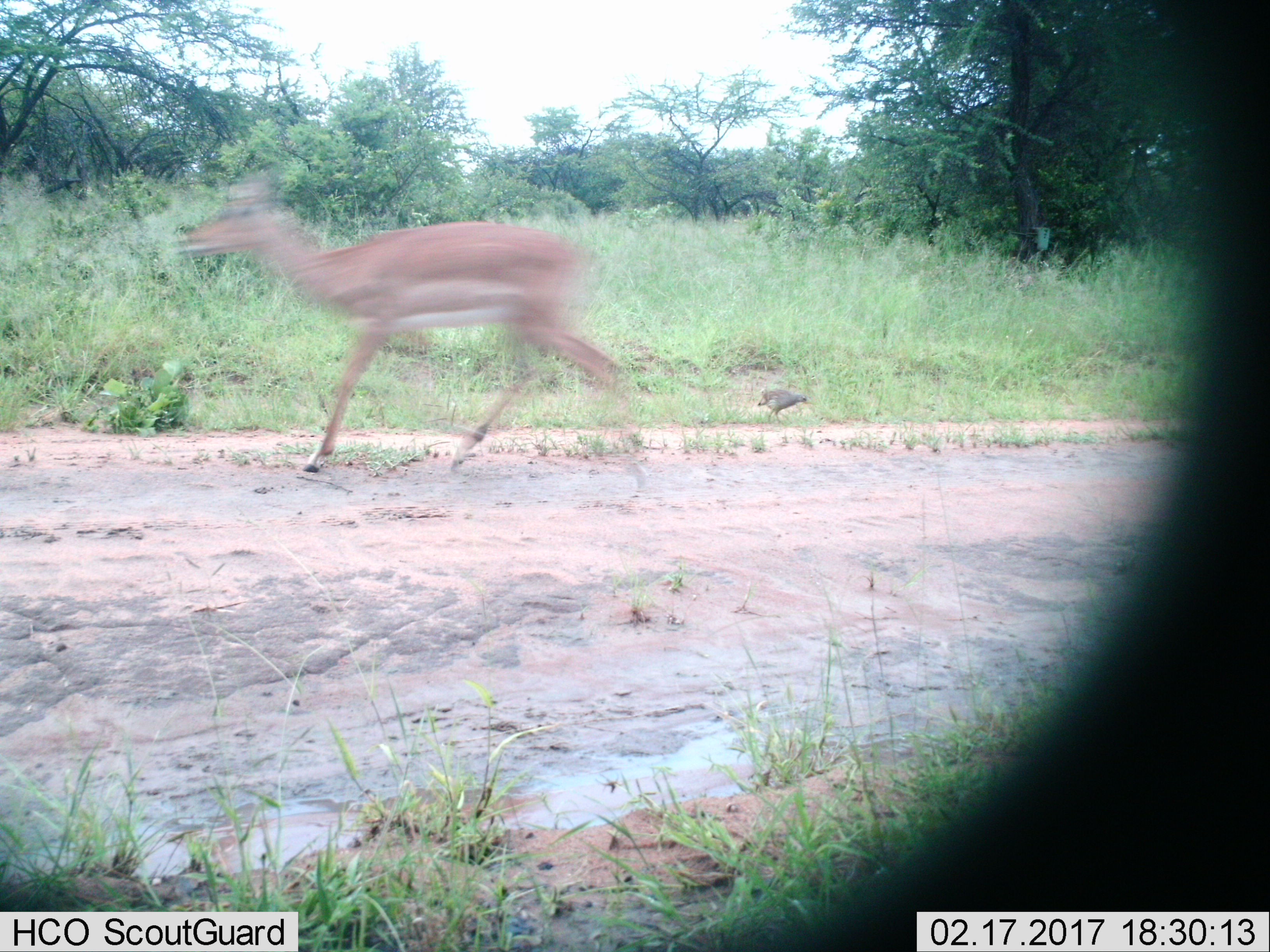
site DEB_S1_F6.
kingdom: Animalia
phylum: Chordata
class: Aves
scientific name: Aves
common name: bird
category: birdother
Birdother (bird) (Aves), count 1. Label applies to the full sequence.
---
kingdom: Animalia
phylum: Chordata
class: Mammalia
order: Artiodactyla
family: Bovidae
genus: Aepyceros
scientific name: Aepyceros melampus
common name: impala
Impala (Aepyceros melampus), count 1. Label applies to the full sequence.